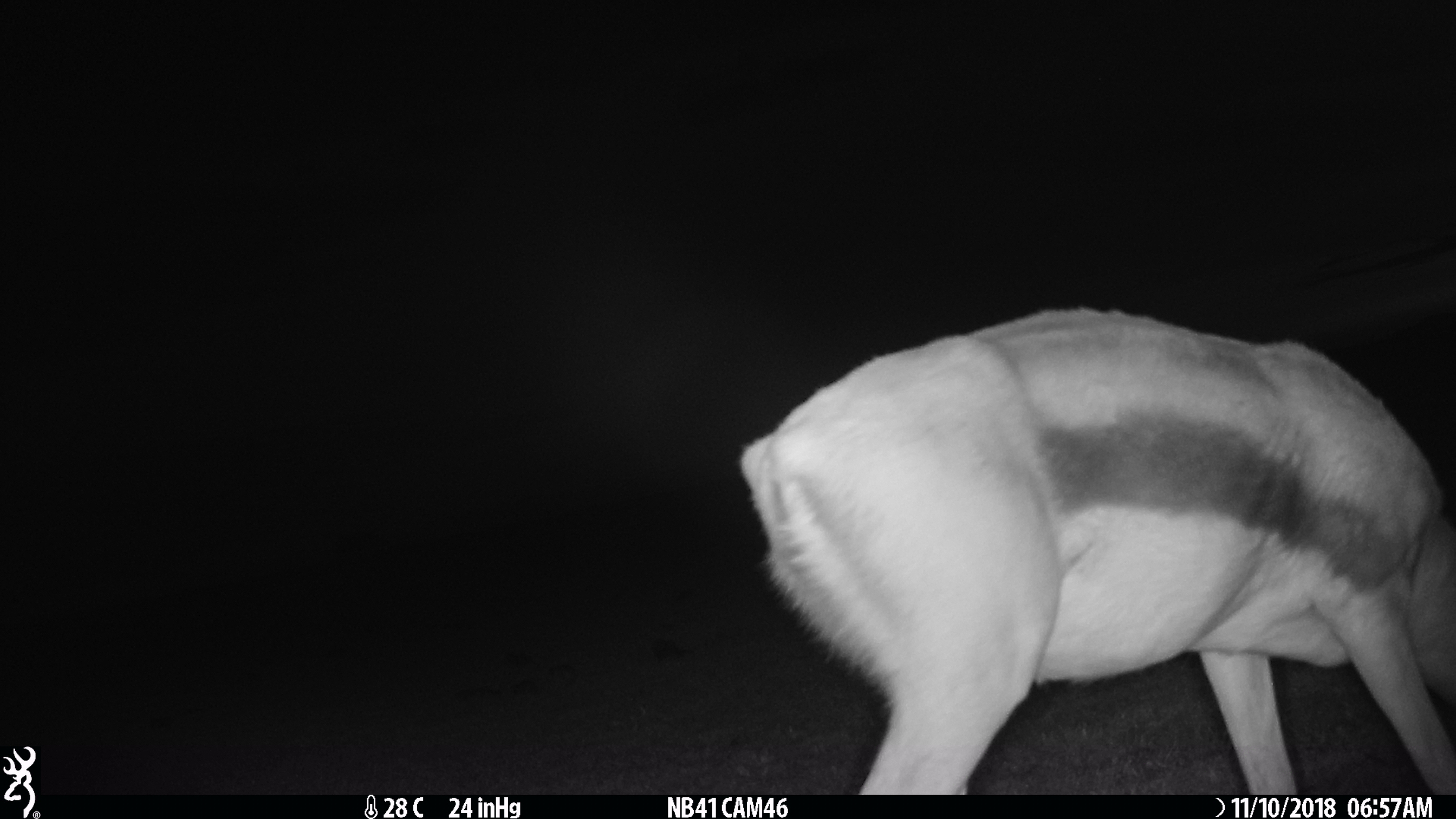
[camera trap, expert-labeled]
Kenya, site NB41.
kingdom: Animalia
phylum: Chordata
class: Mammalia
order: Artiodactyla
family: Bovidae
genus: Eudorcas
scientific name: Eudorcas thomsonii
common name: thomon's gazelle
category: gazelle thomsons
Gazelle thomsons (thomon's gazelle) (Eudorcas thomsonii).